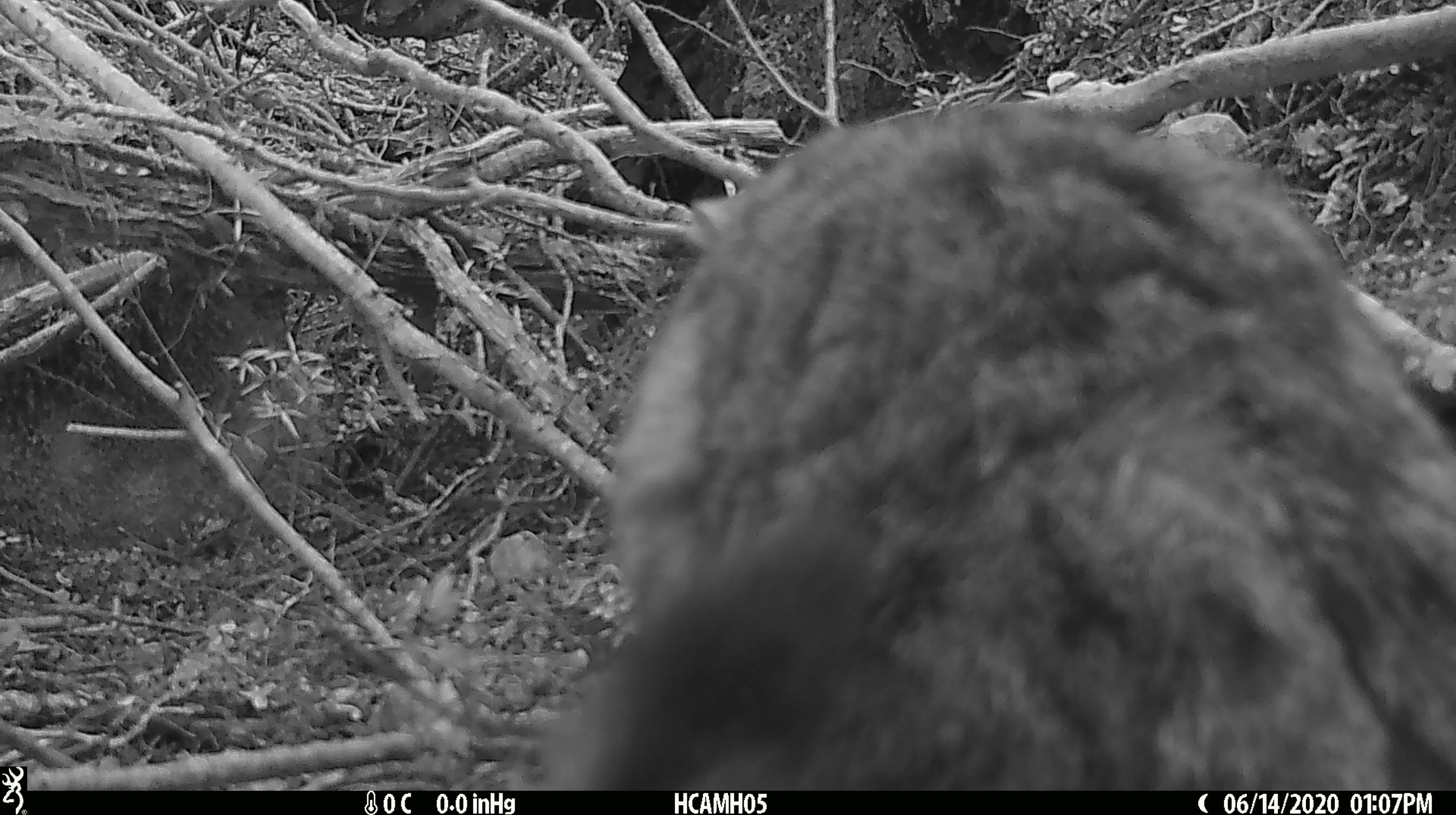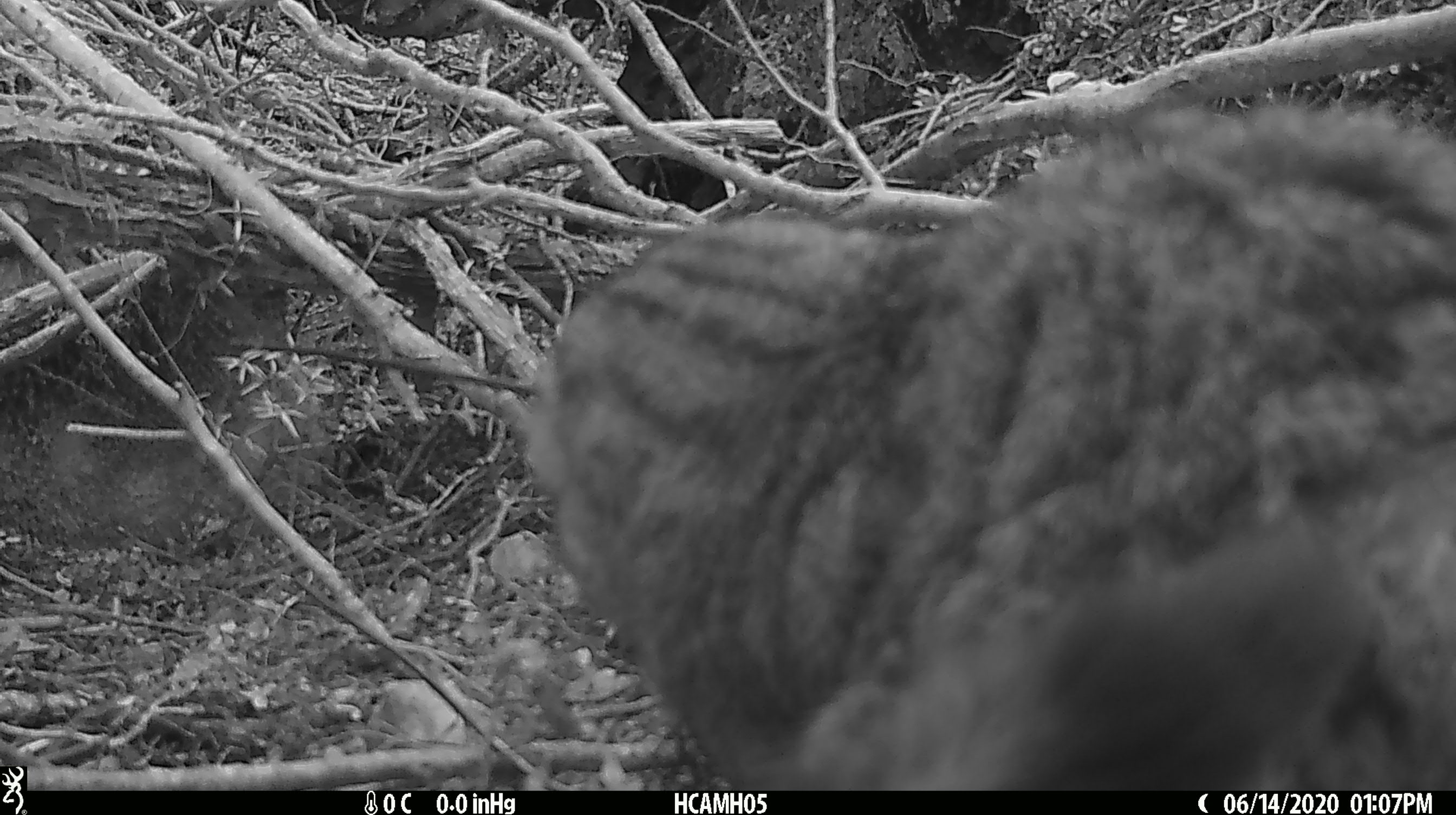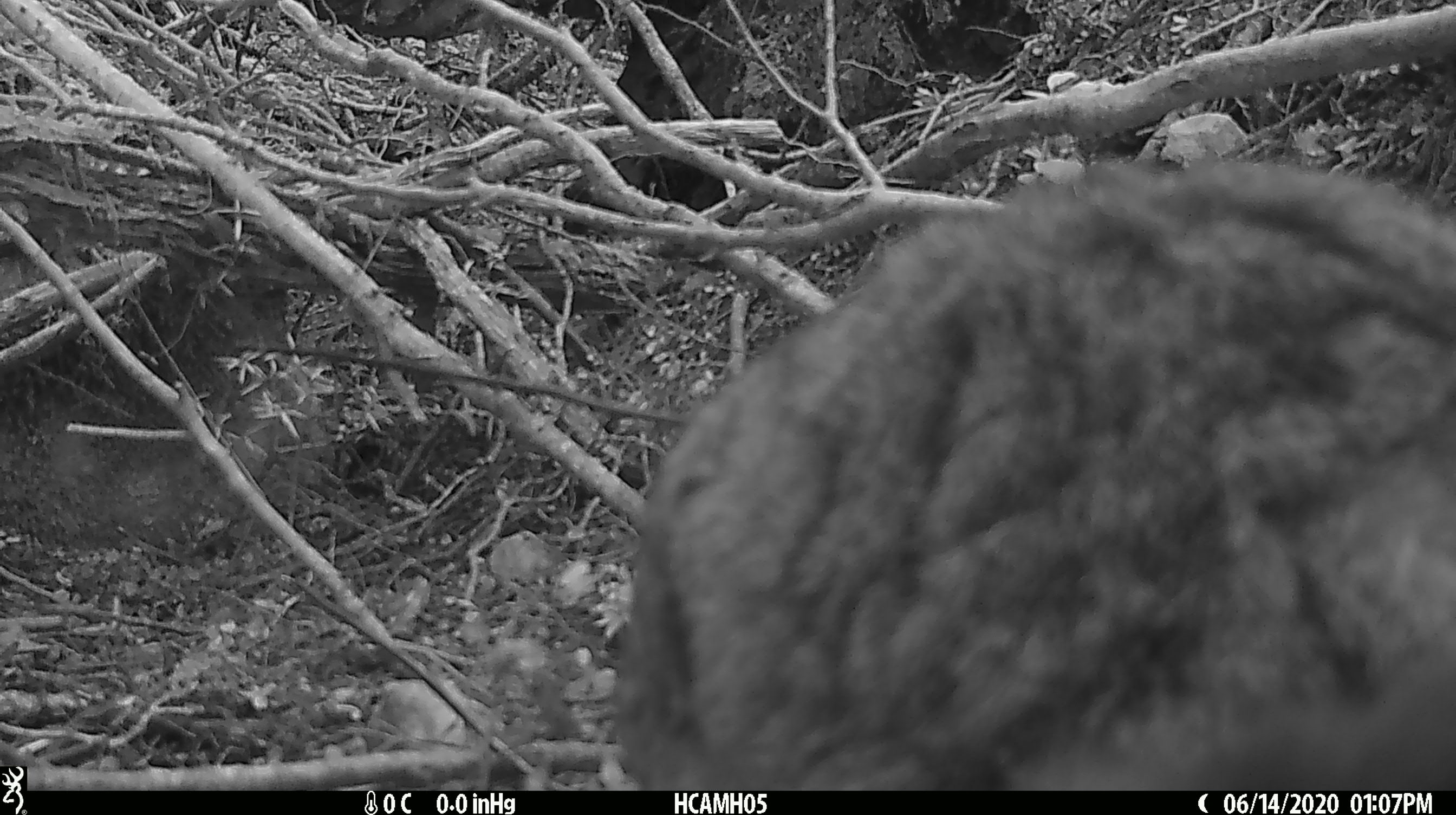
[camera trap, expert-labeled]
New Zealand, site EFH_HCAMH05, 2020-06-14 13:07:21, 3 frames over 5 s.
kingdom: Animalia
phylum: Chordata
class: Mammalia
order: Carnivora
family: Felidae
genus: Felis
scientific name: Felis catus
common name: domestic cat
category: cat